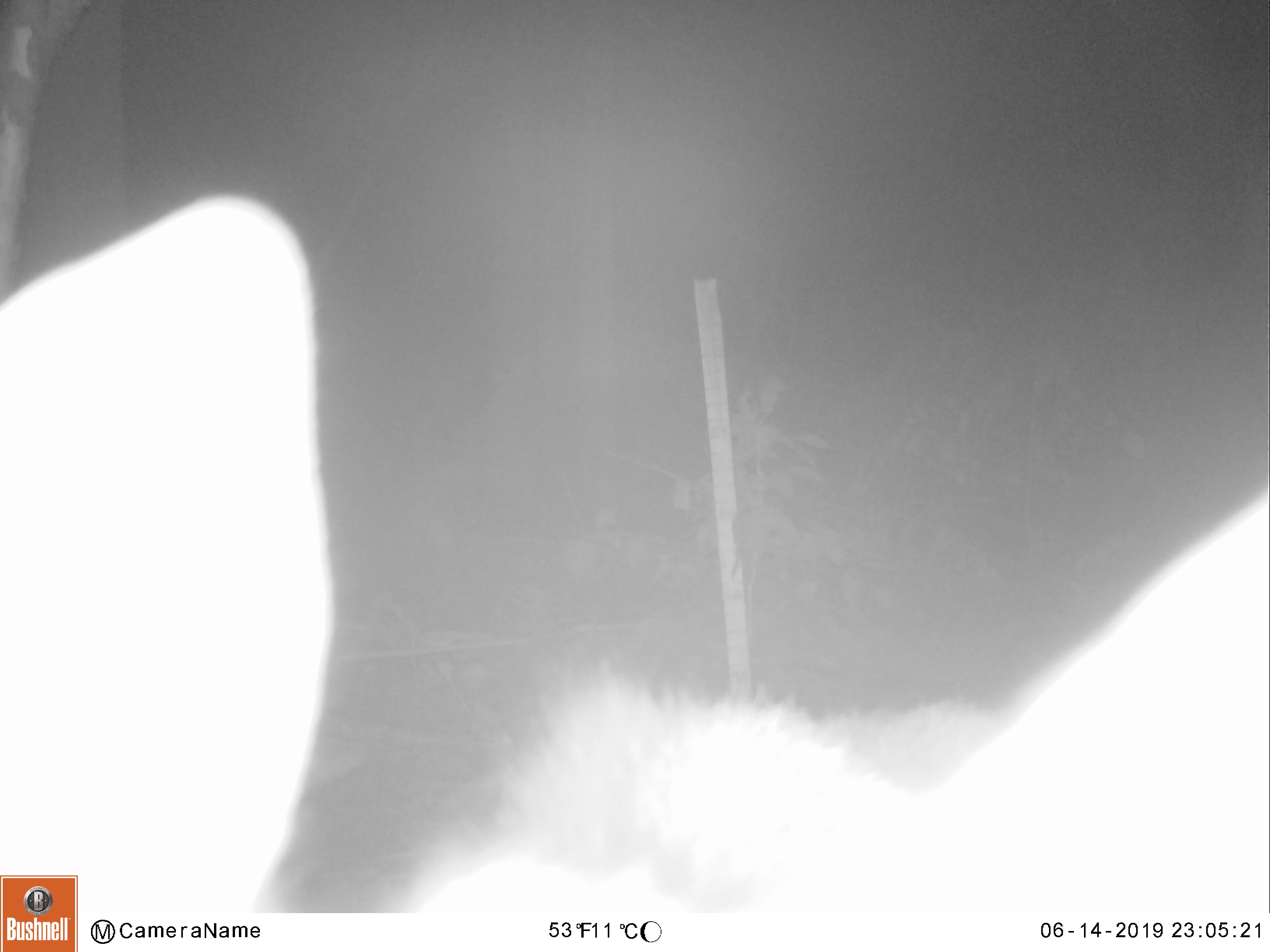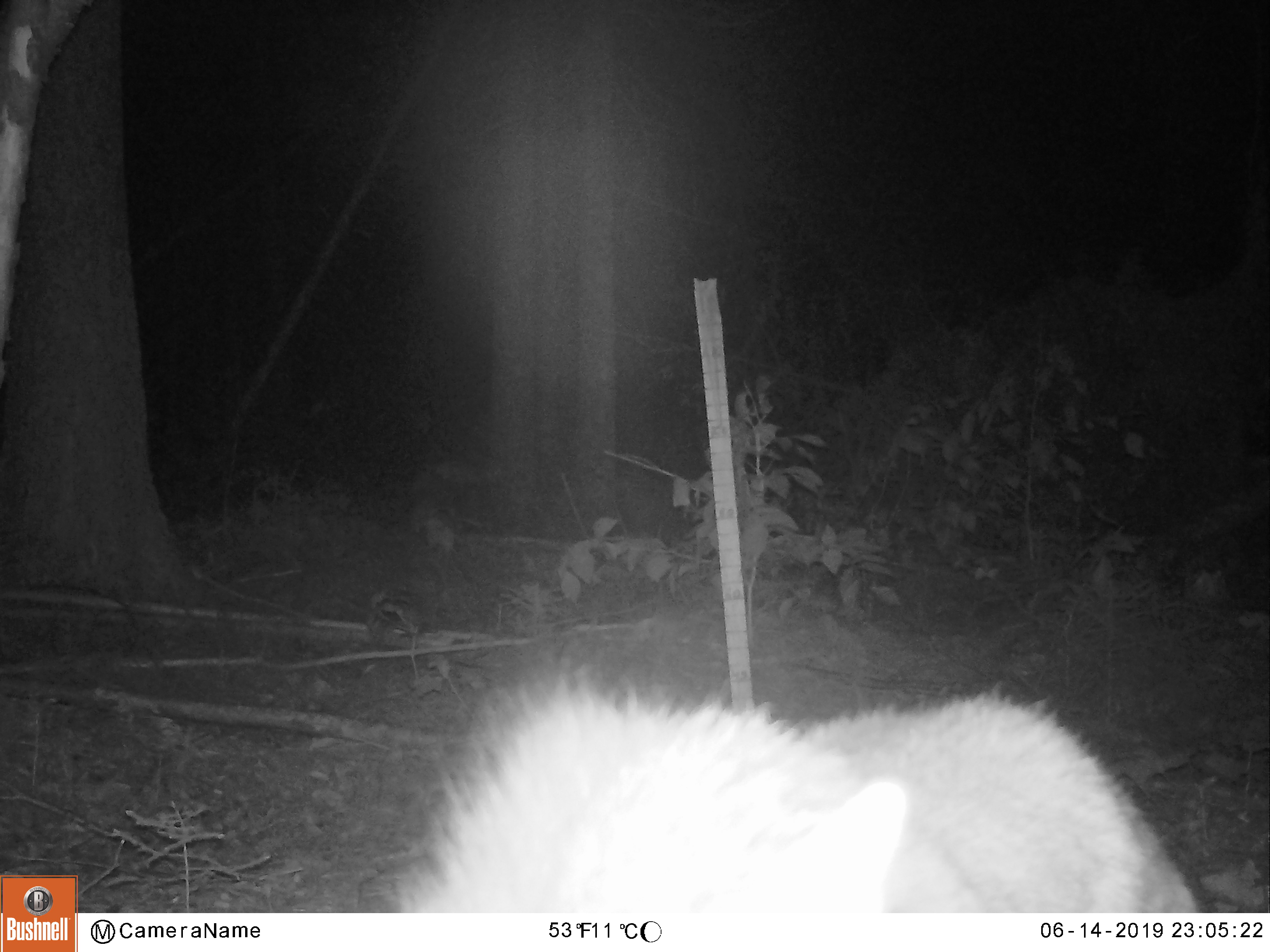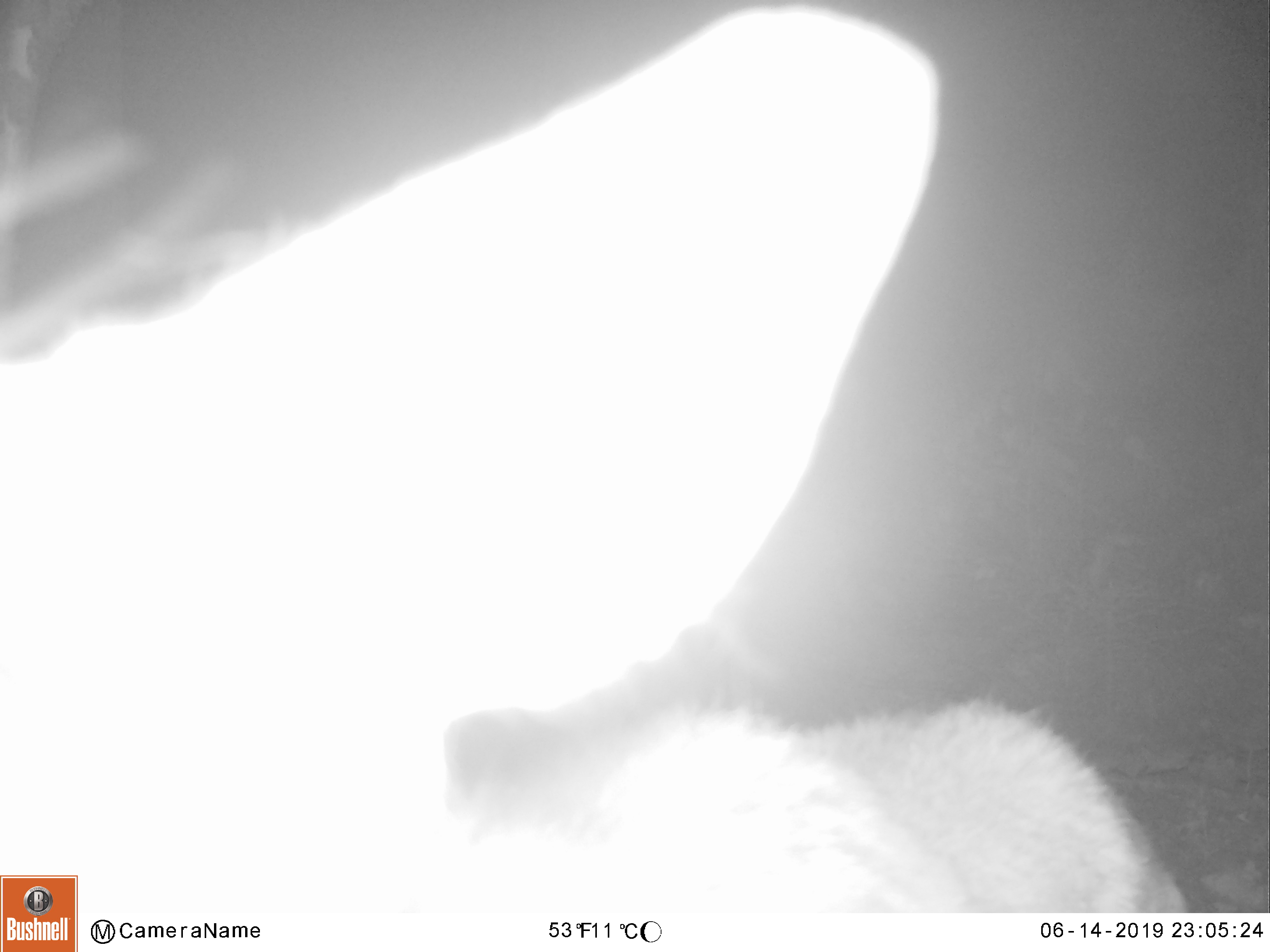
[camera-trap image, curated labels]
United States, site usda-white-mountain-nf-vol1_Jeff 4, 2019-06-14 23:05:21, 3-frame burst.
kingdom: Animalia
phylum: Chordata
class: Mammalia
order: Artiodactyla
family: Cervidae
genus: Alces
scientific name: Alces alces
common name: moose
Moose (Alces alces).